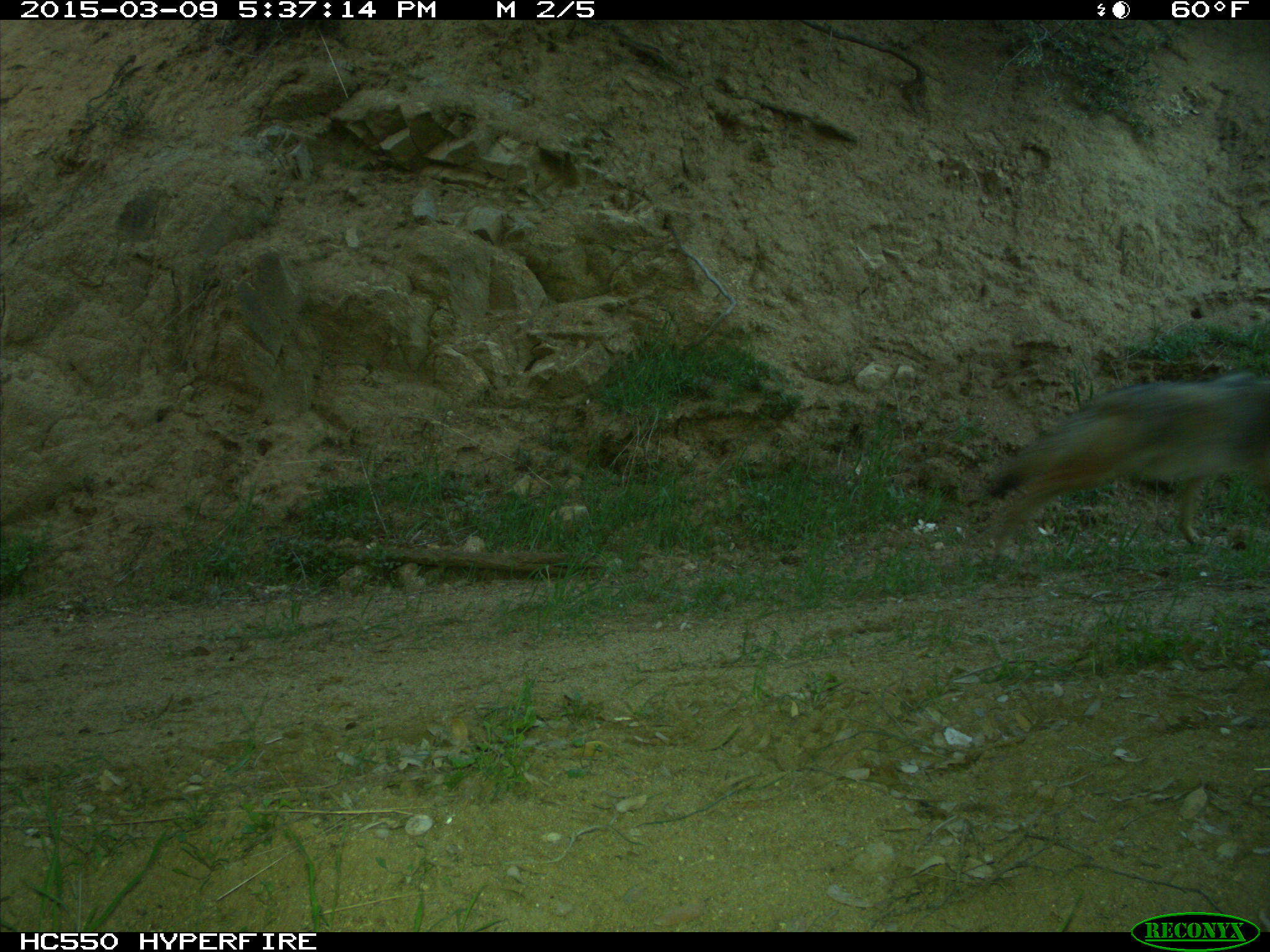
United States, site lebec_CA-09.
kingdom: Animalia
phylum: Chordata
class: Mammalia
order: Carnivora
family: Canidae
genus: Canis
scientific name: Canis latrans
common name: coyote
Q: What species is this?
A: Canis latrans (coyote).